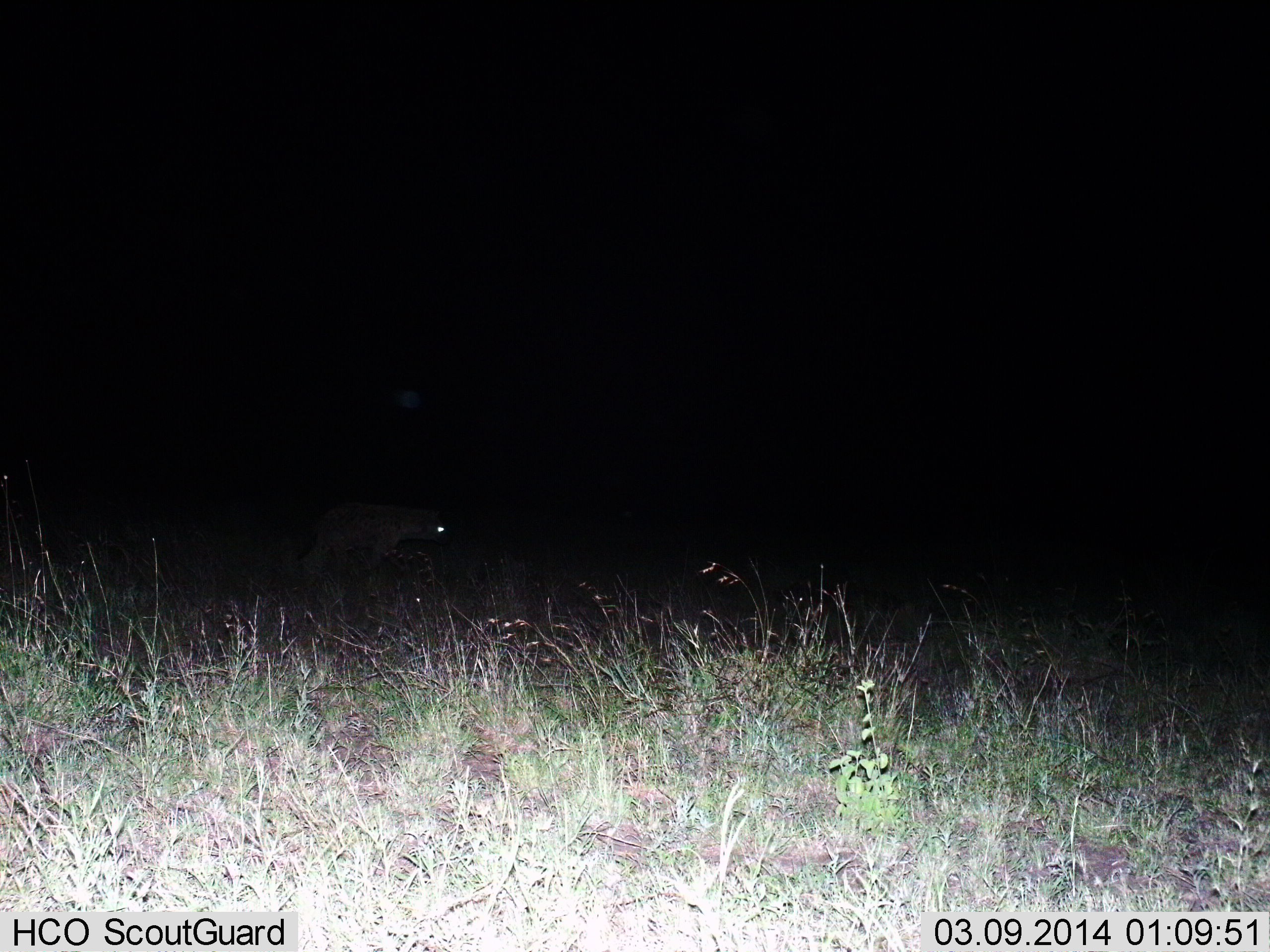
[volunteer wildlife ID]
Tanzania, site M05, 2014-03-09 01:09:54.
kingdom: Animalia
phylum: Chordata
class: Mammalia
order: Carnivora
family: Hyaenidae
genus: Crocuta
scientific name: Crocuta crocuta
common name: spotted hyena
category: hyenaspotted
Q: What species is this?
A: Hyenaspotted (spotted hyena) (Crocuta crocuta).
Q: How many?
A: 1.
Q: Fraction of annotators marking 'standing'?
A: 20%.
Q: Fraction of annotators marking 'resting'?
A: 0%.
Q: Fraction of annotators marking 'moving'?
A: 80%.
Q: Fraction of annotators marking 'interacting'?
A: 0%.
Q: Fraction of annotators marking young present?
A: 10%.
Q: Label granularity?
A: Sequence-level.